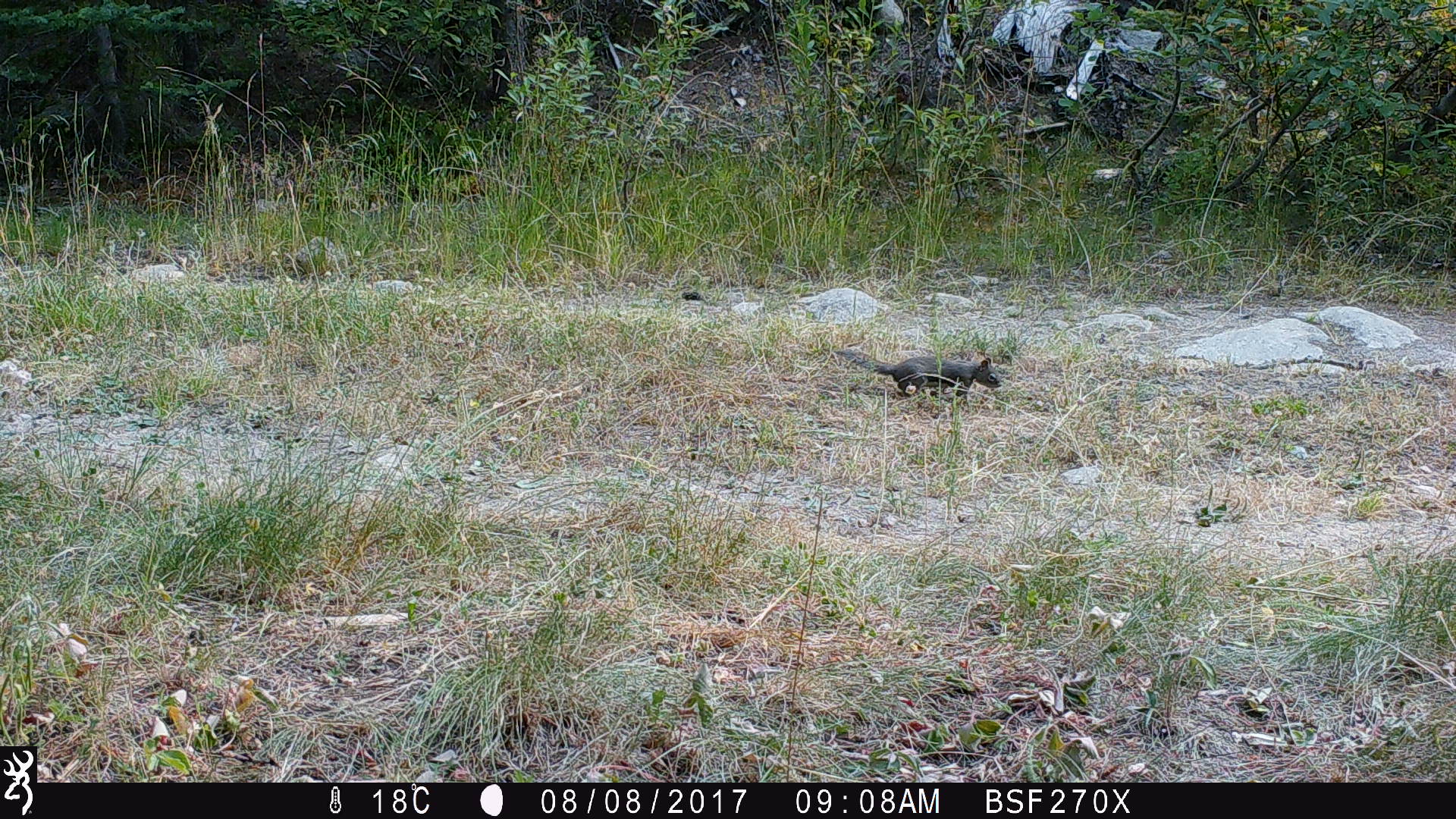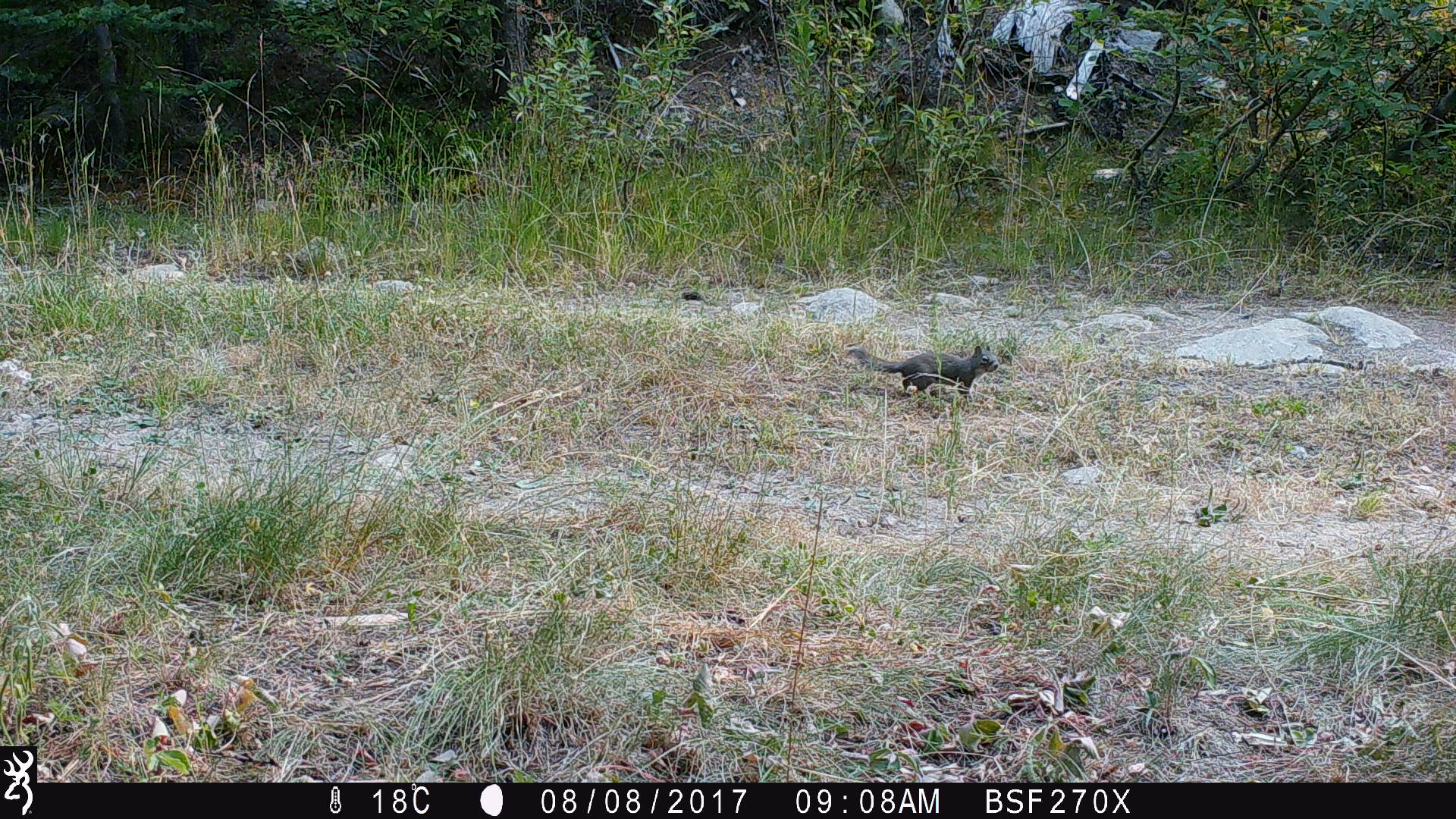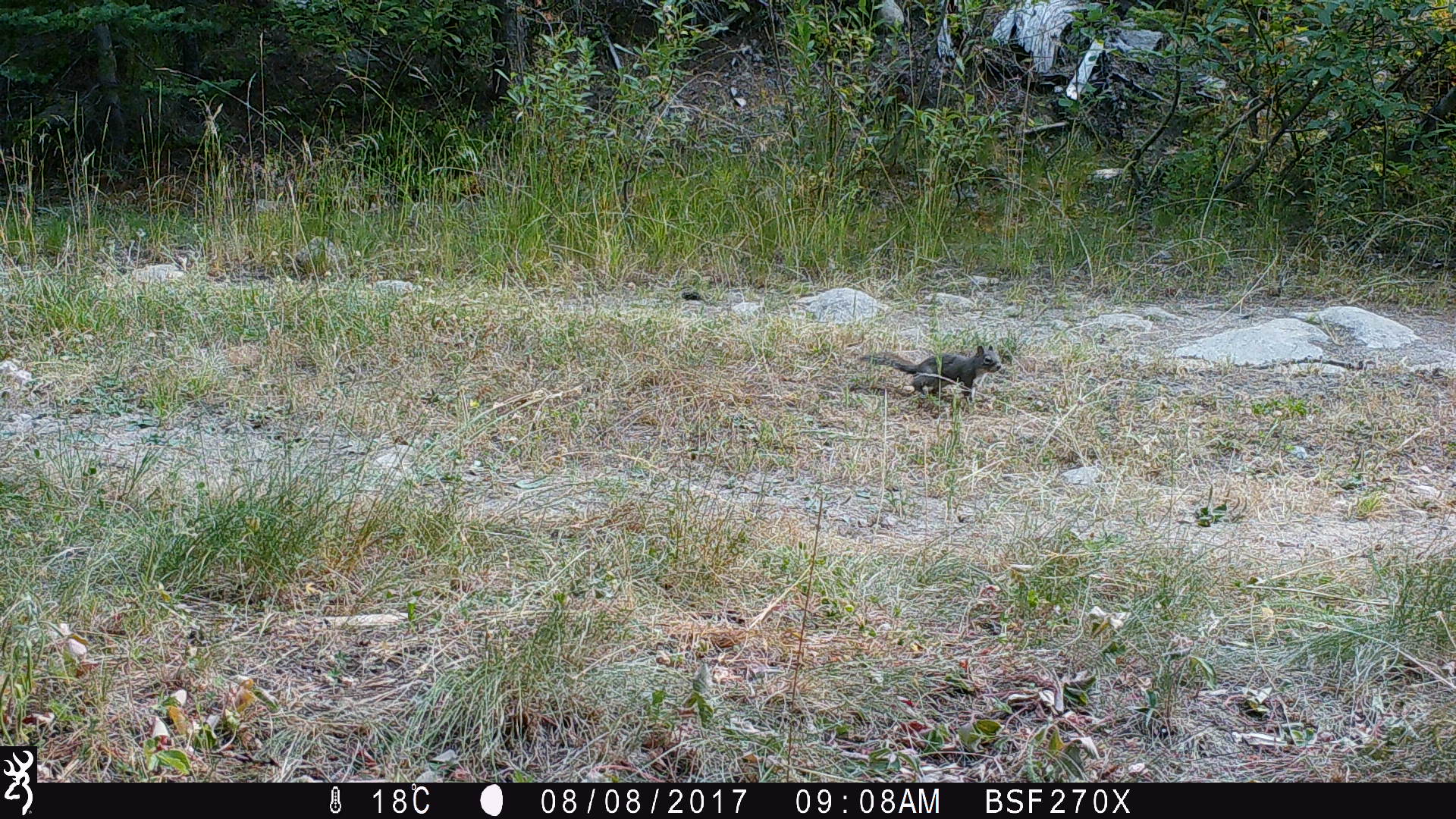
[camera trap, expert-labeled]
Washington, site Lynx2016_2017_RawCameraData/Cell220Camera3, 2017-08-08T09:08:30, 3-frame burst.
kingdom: Animalia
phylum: Chordata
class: Mammalia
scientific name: Mammalia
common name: small mammal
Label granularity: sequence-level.